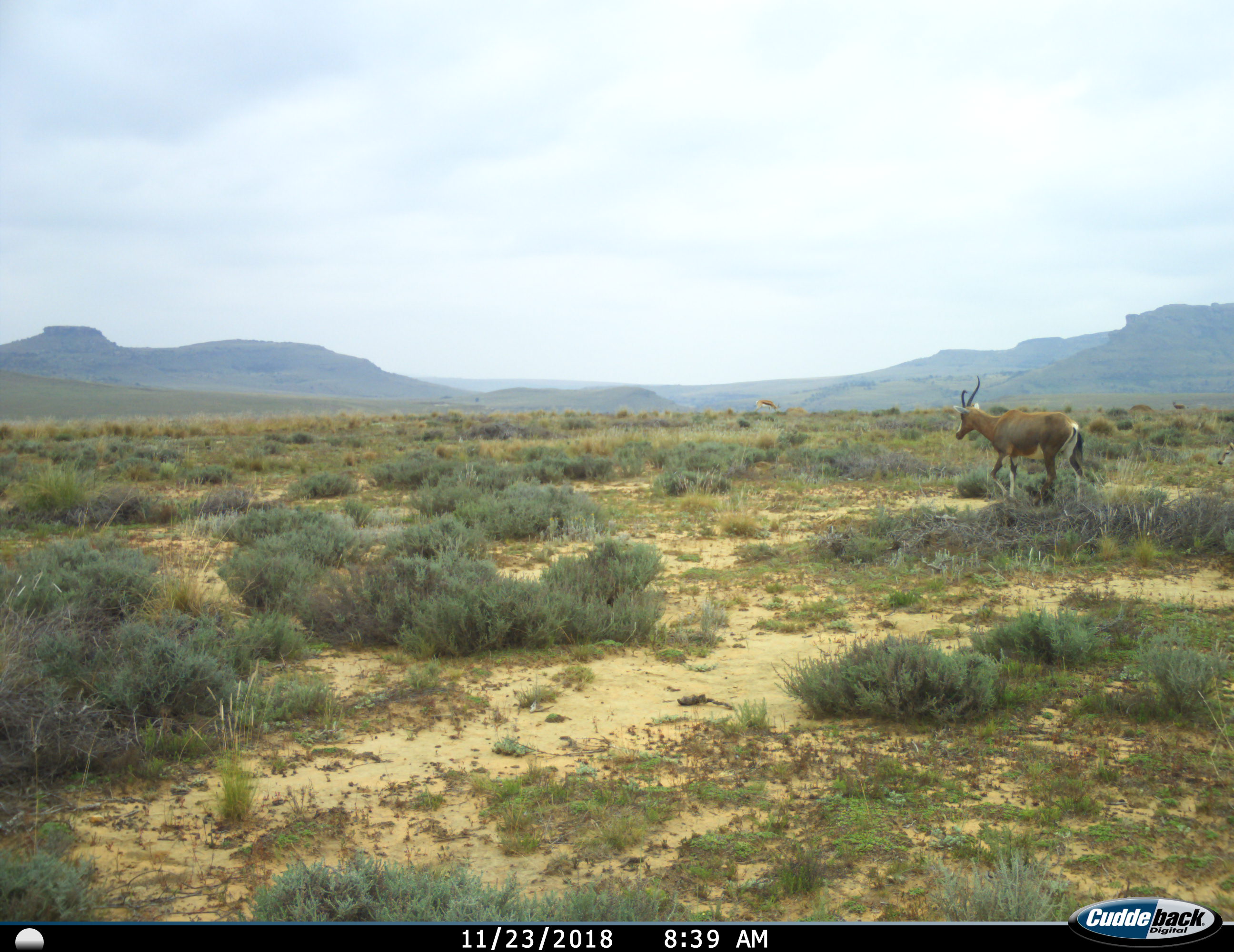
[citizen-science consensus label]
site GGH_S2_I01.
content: unidentified animal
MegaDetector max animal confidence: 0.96